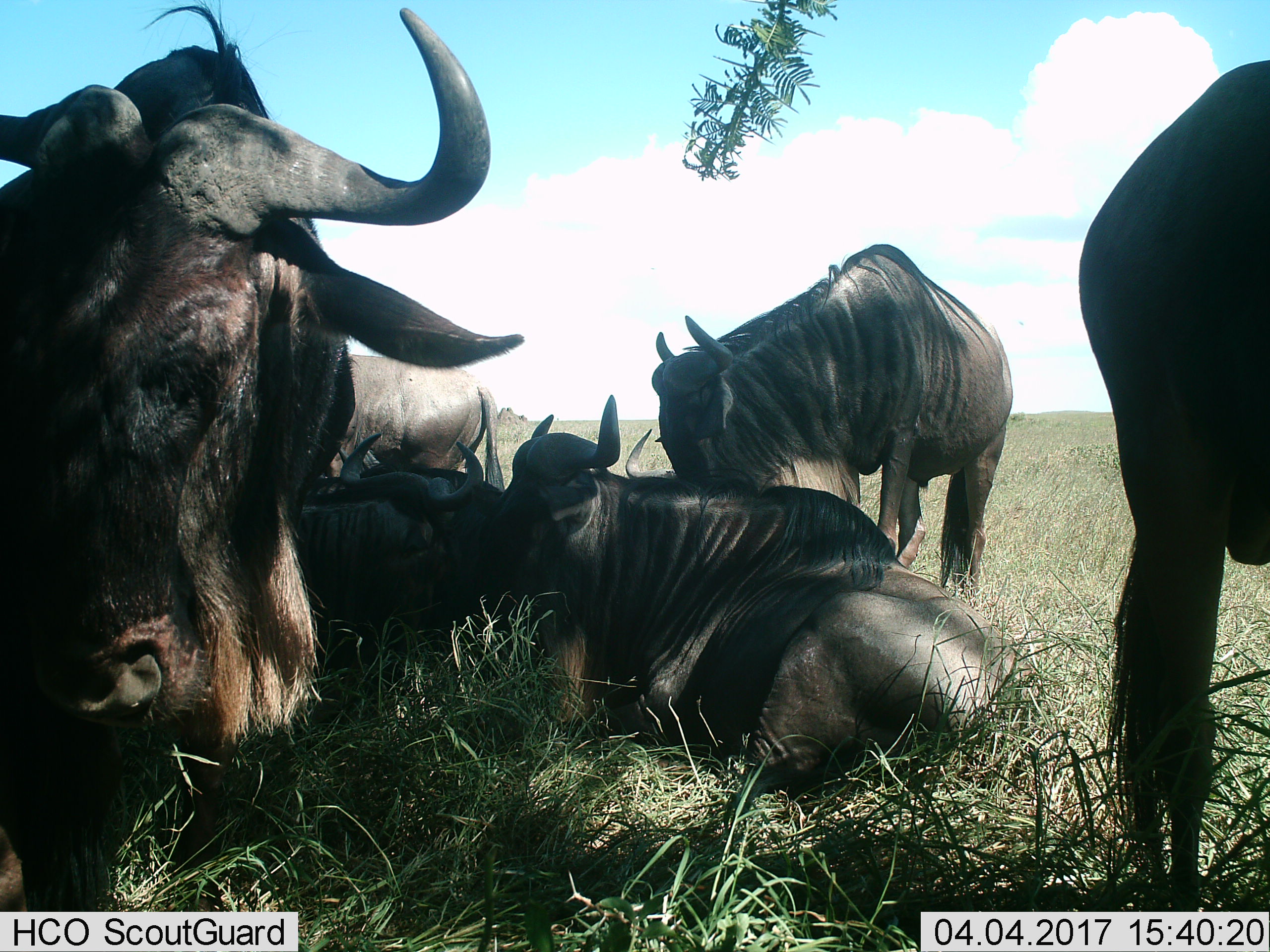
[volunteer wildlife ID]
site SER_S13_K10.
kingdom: Animalia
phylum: Chordata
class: Mammalia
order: Artiodactyla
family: Bovidae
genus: Connochaetes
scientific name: Connochaetes taurinus taurinus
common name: blue wildebeest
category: wildebeestblue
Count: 7.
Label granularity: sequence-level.